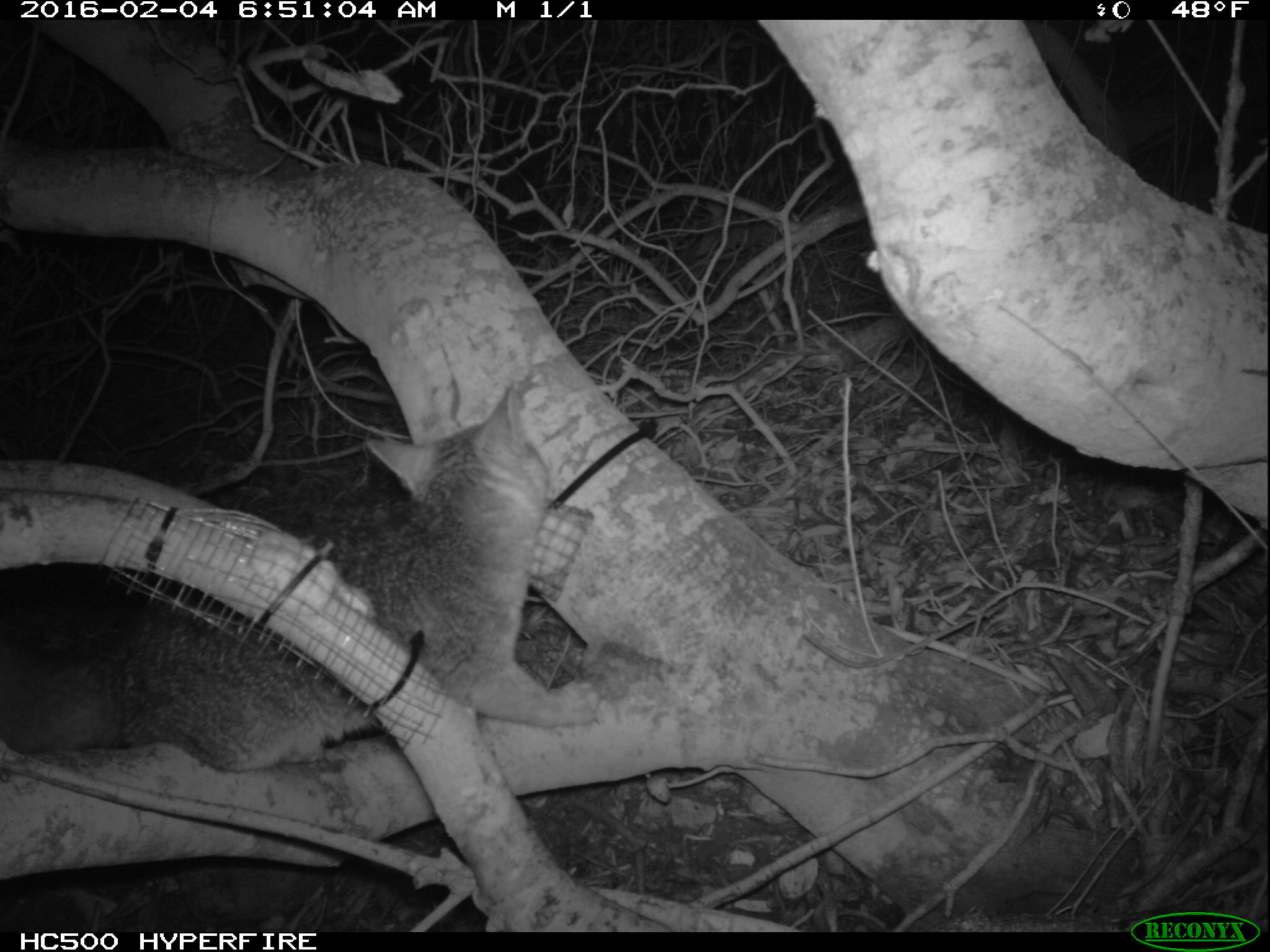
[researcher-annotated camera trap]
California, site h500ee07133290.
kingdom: Animalia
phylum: Chordata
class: Mammalia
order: Carnivora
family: Canidae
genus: Urocyon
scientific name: Urocyon littoralis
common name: island fox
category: fox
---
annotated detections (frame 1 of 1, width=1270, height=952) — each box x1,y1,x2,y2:
fox: 0,387,600,772